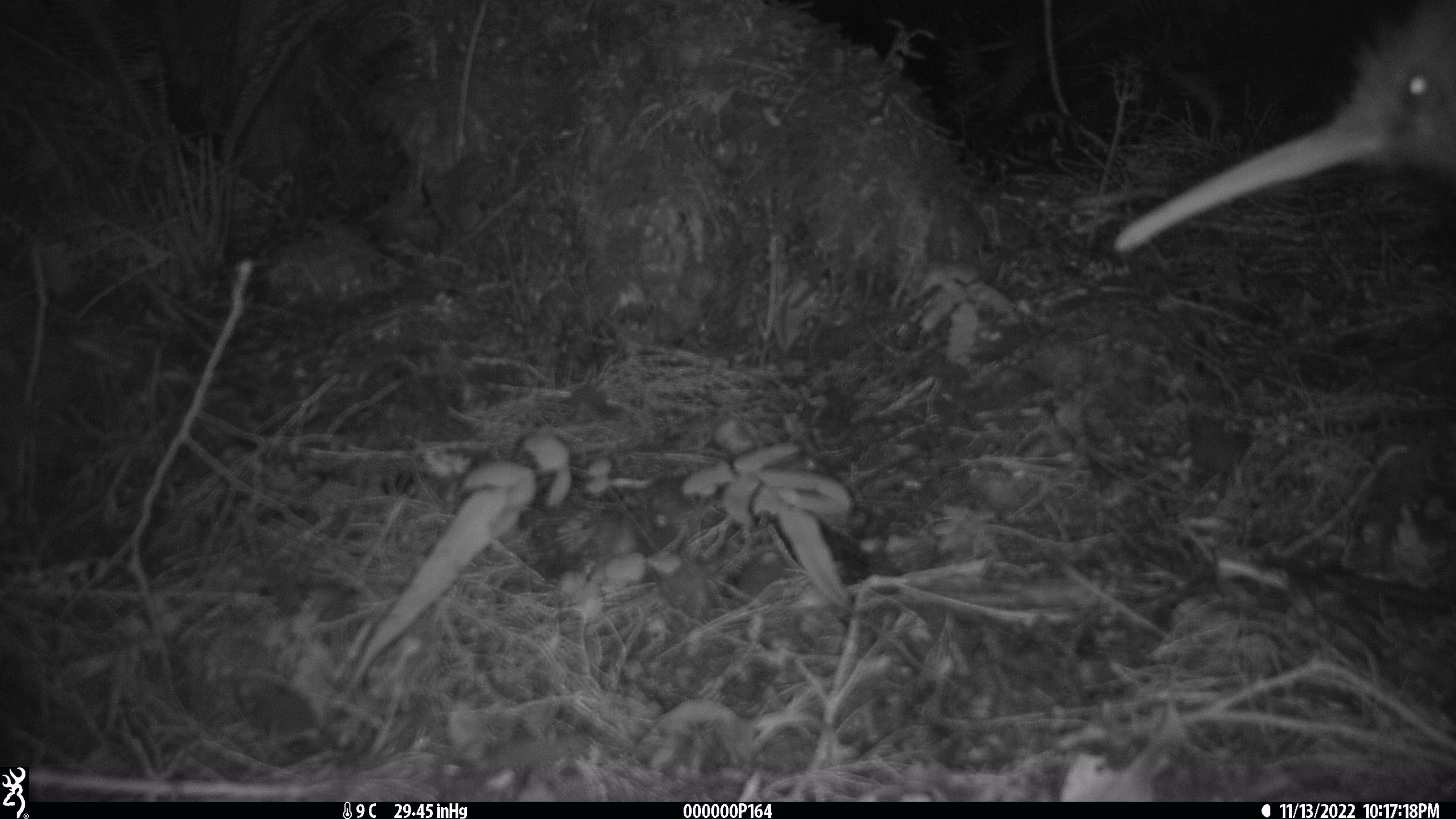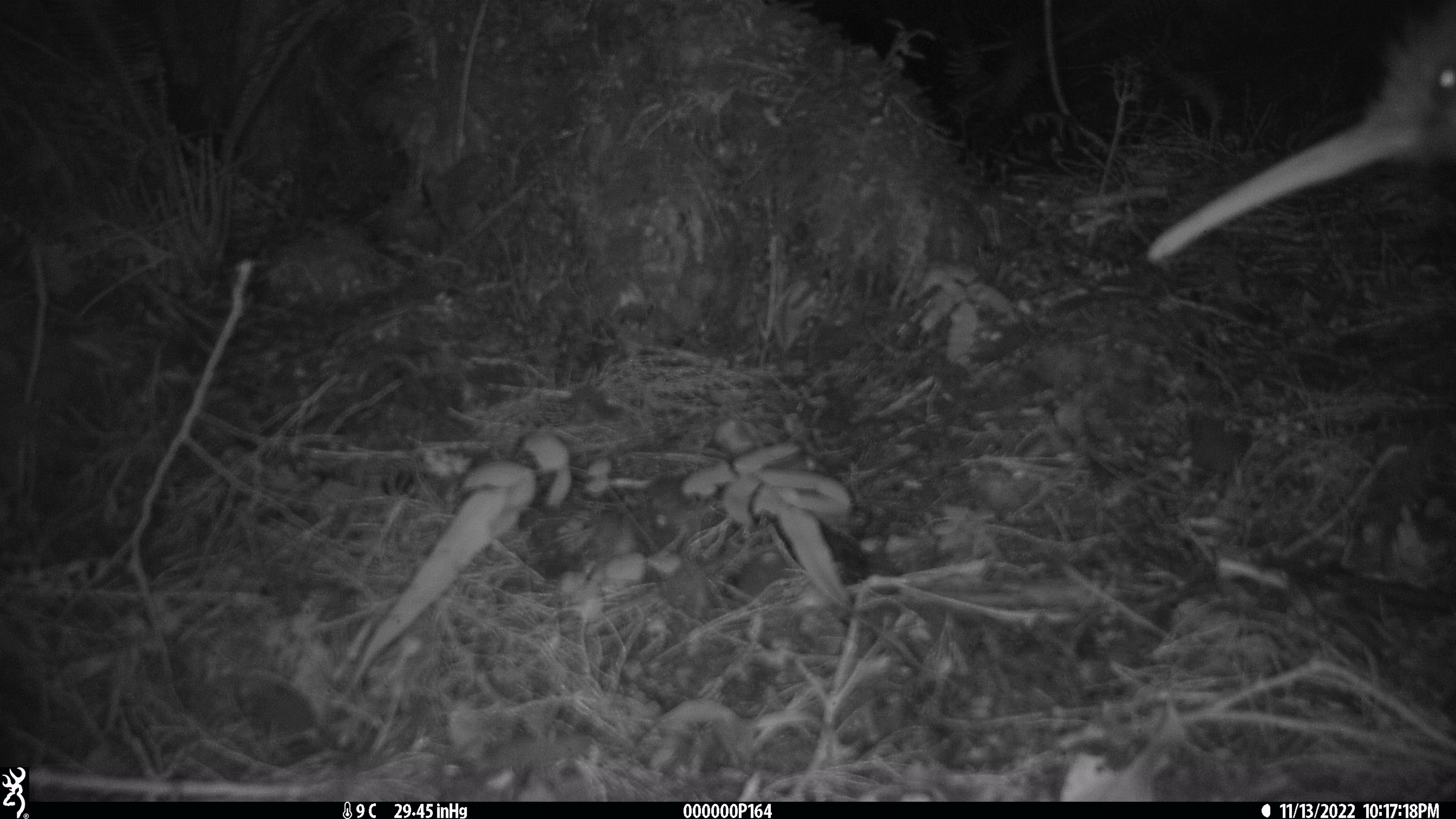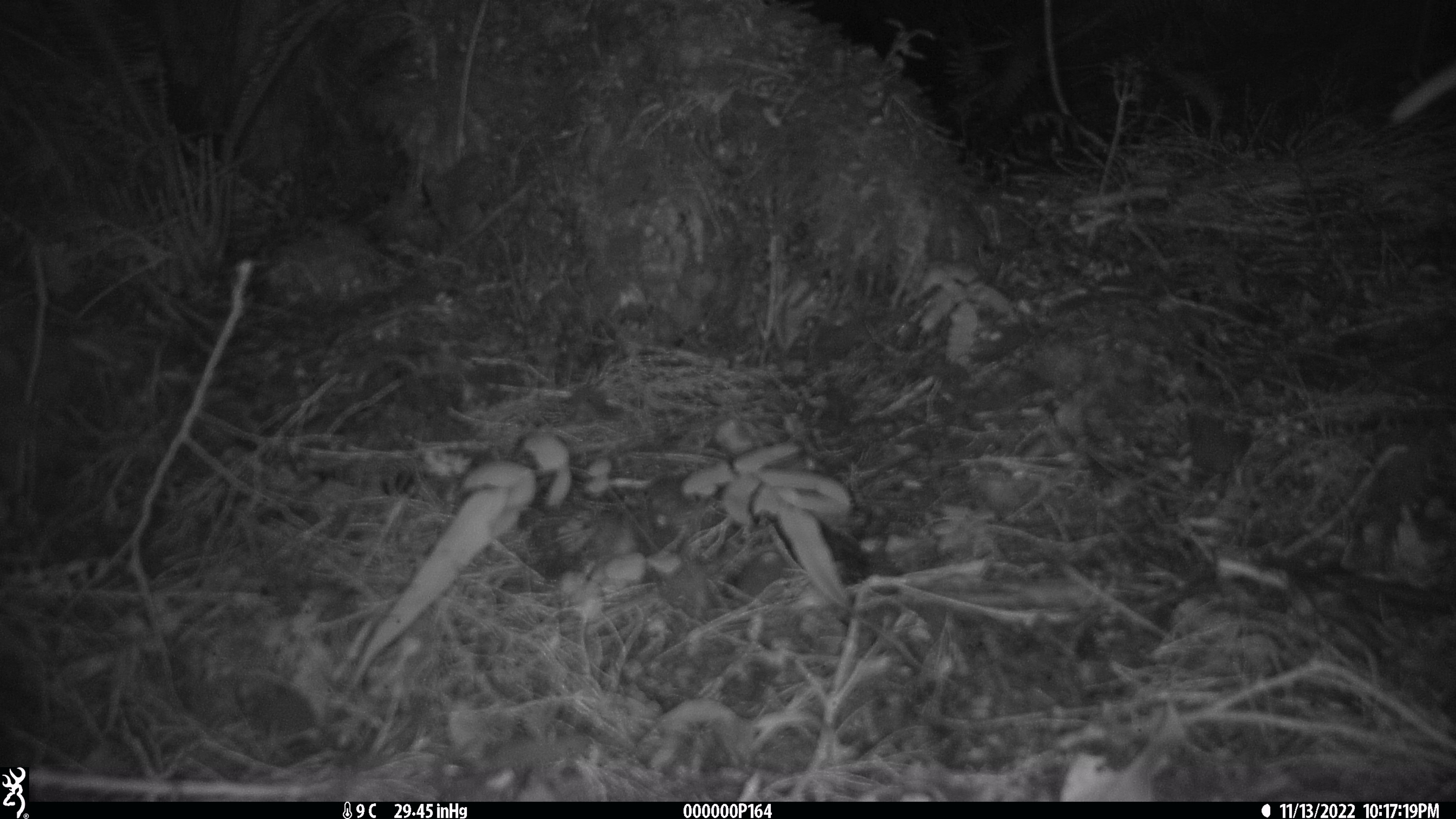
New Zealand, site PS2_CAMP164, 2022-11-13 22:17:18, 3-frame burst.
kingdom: Animalia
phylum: Chordata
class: Aves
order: Apterygiformes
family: Apterygidae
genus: Apteryx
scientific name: Apteryx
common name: kiwi